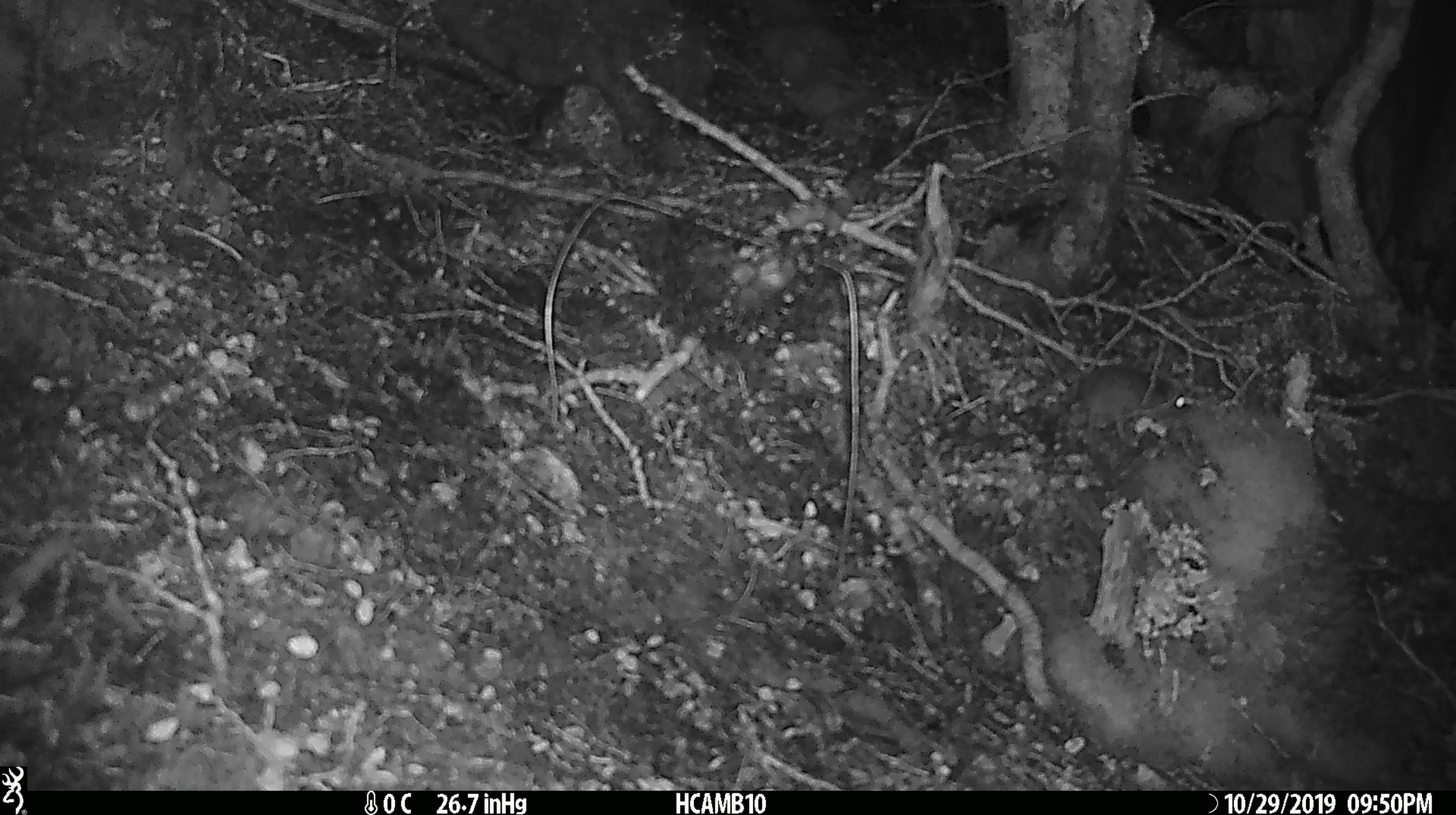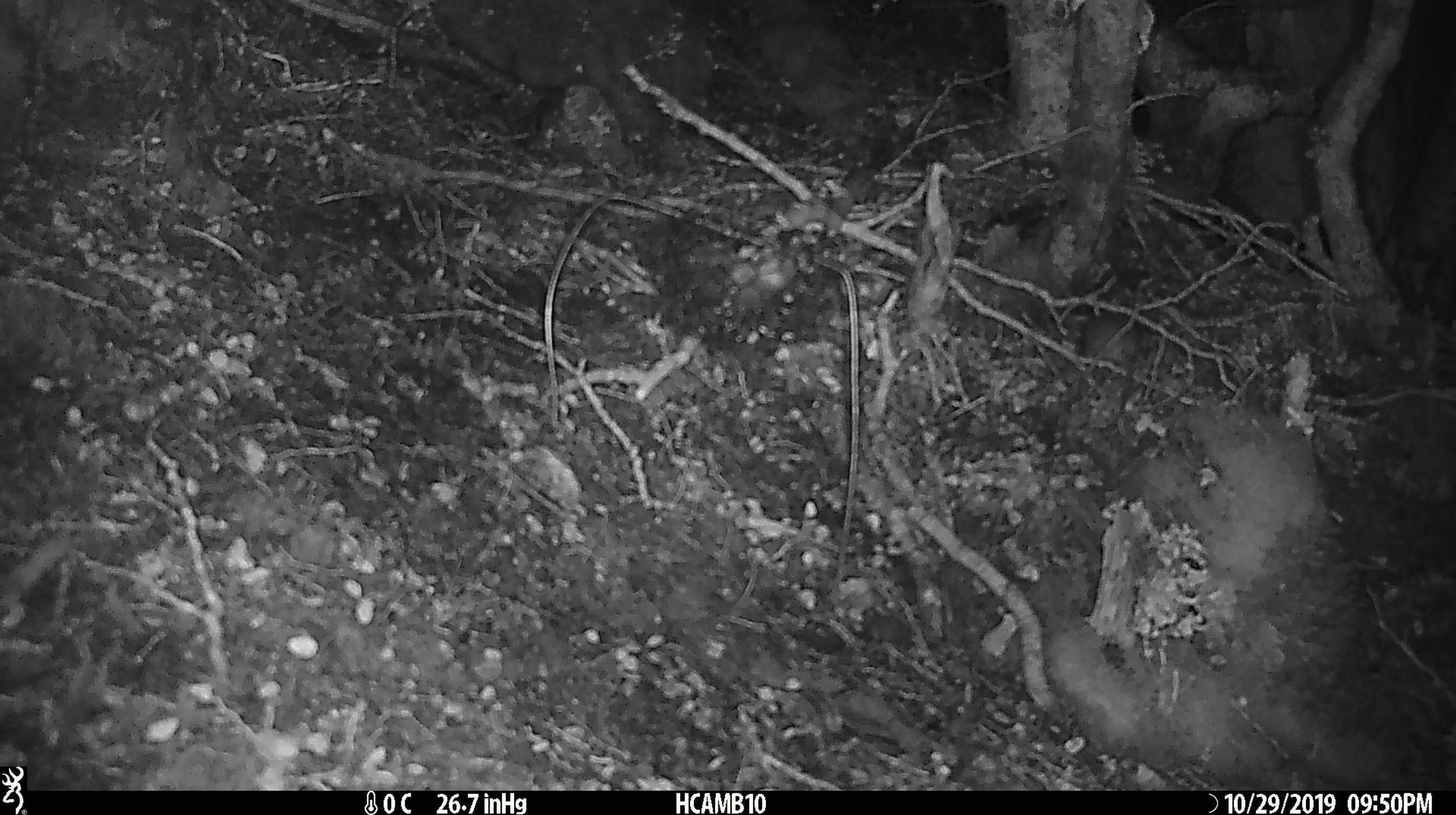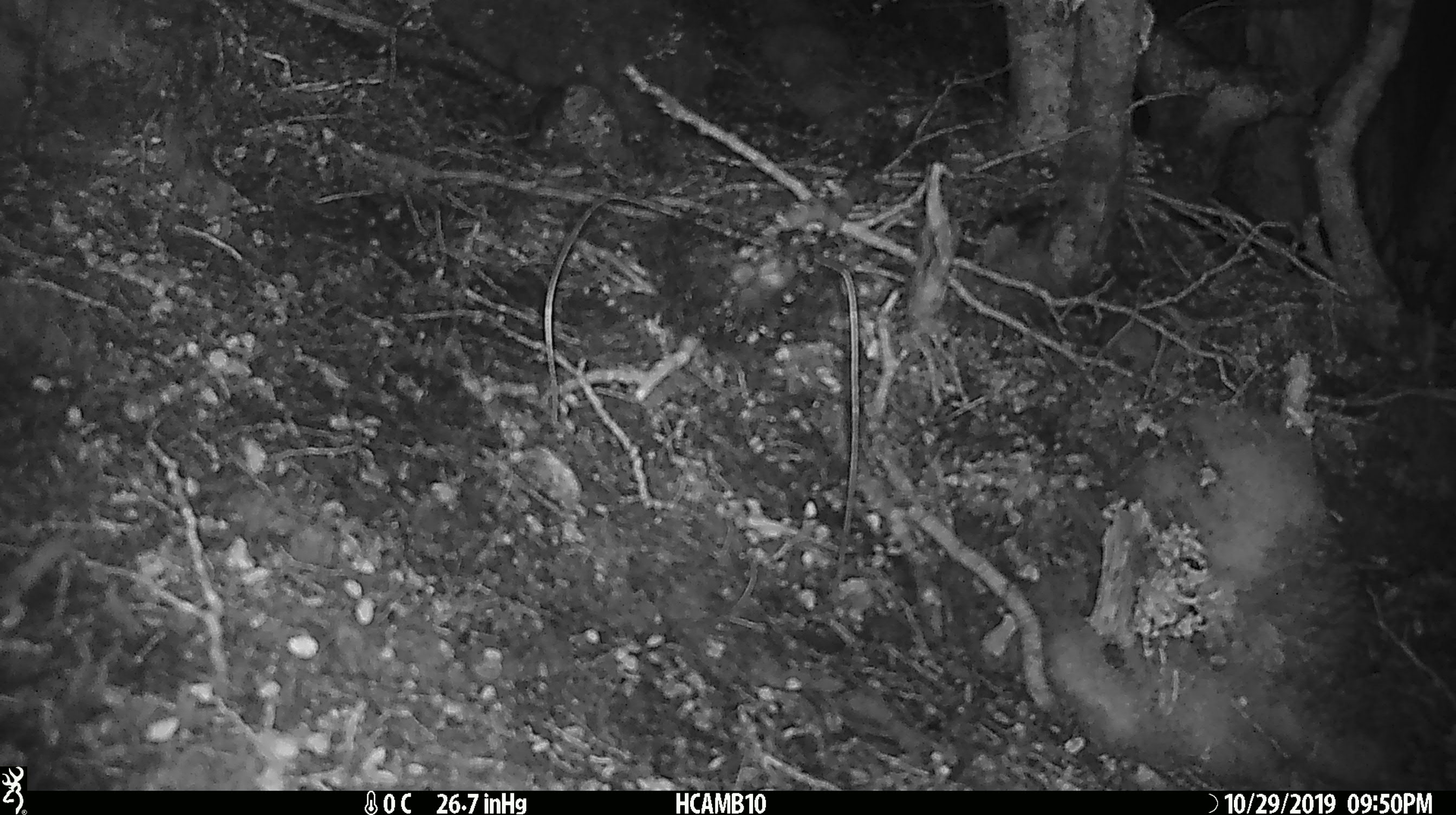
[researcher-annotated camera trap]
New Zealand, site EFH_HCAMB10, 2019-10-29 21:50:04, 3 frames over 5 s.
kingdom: Animalia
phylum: Chordata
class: Mammalia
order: Rodentia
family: Muridae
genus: Mus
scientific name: Mus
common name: mouse